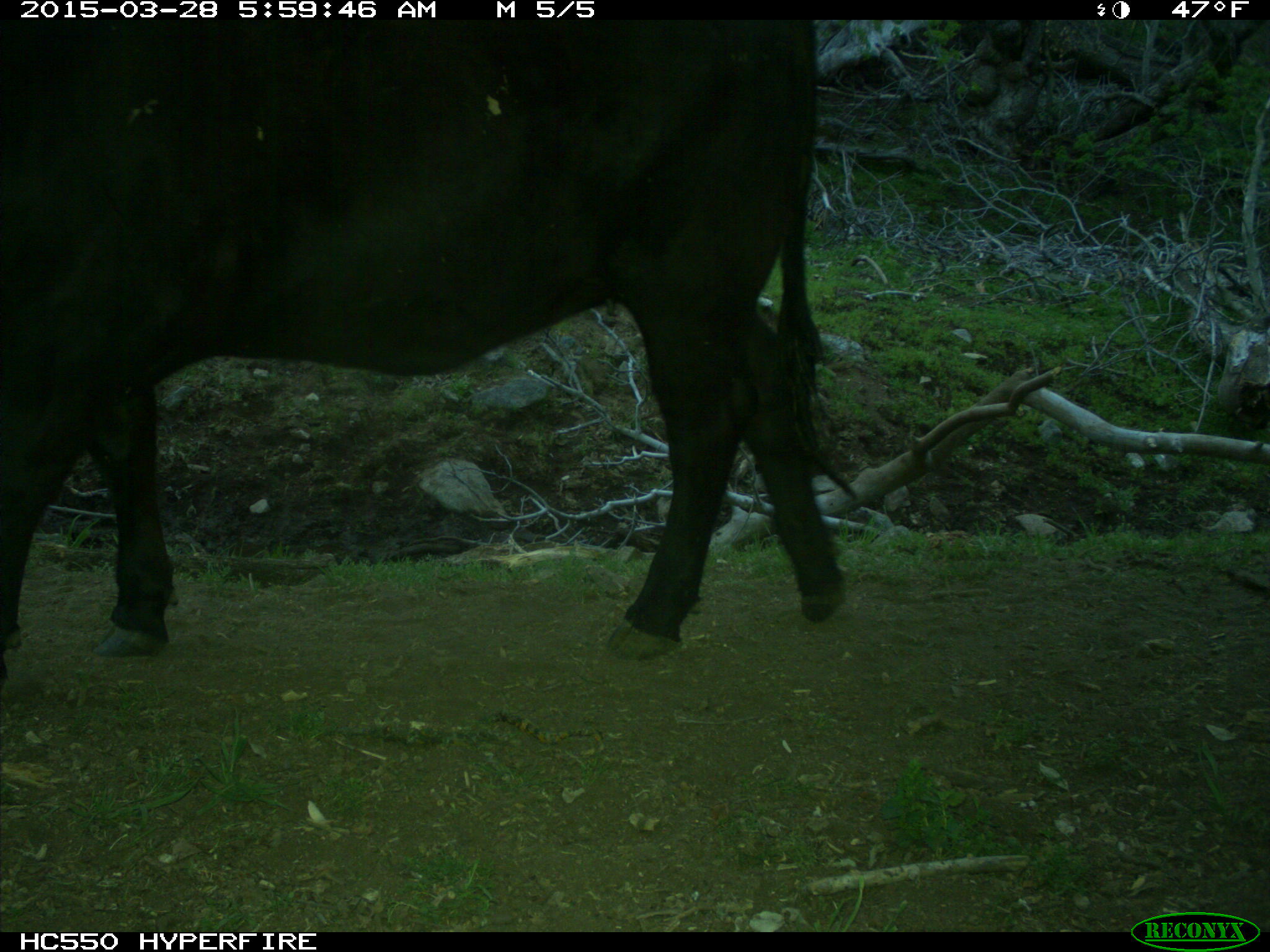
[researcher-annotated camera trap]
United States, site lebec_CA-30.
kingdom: Animalia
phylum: Chordata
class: Mammalia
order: Artiodactyla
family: Bovidae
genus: Bos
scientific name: Bos taurus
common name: domestic cow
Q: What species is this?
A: Bos taurus (domestic cow).